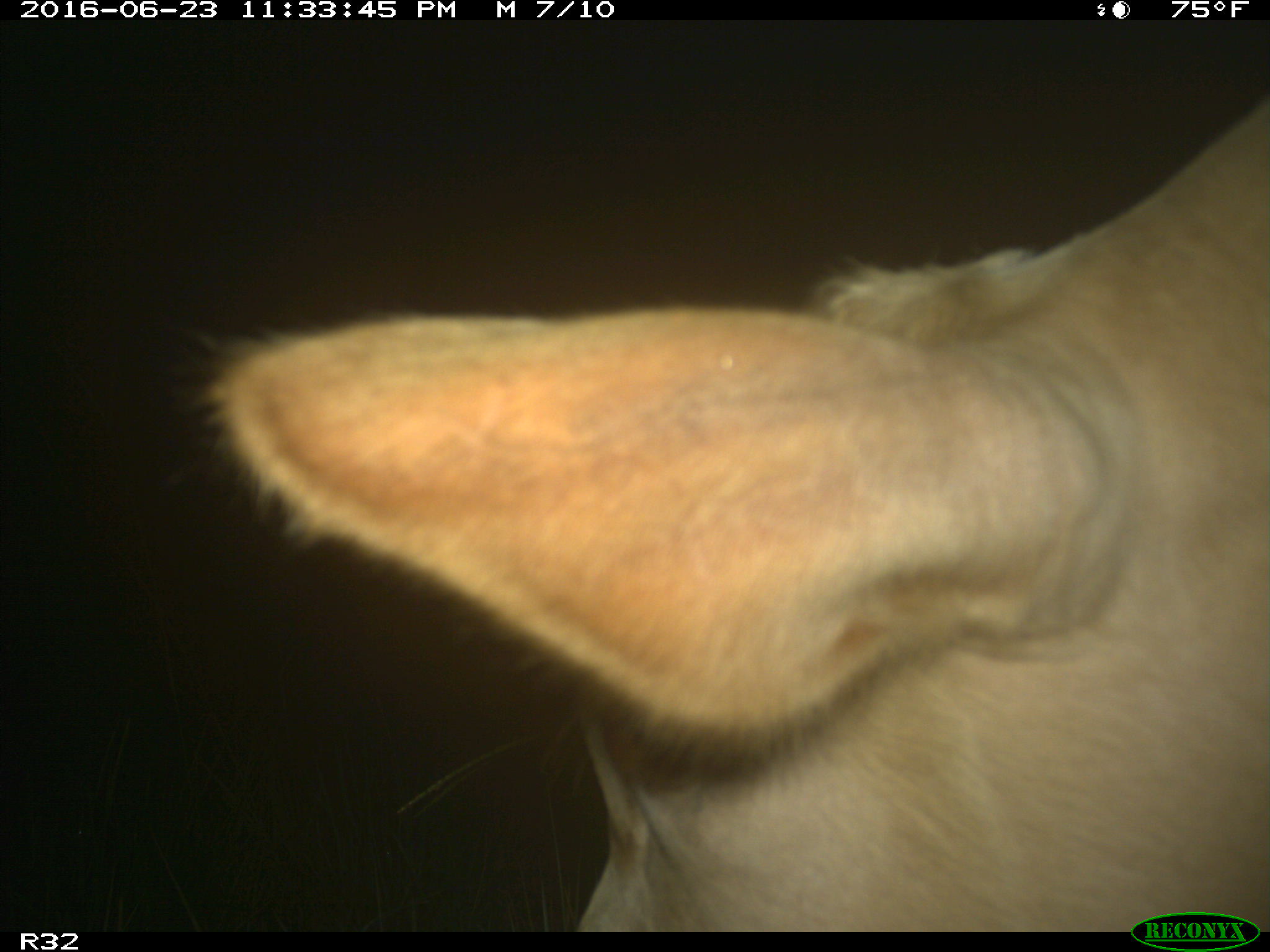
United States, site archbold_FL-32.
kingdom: Animalia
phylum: Chordata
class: Mammalia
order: Artiodactyla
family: Bovidae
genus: Bos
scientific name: Bos taurus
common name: domestic cow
Bos taurus (domestic cow).